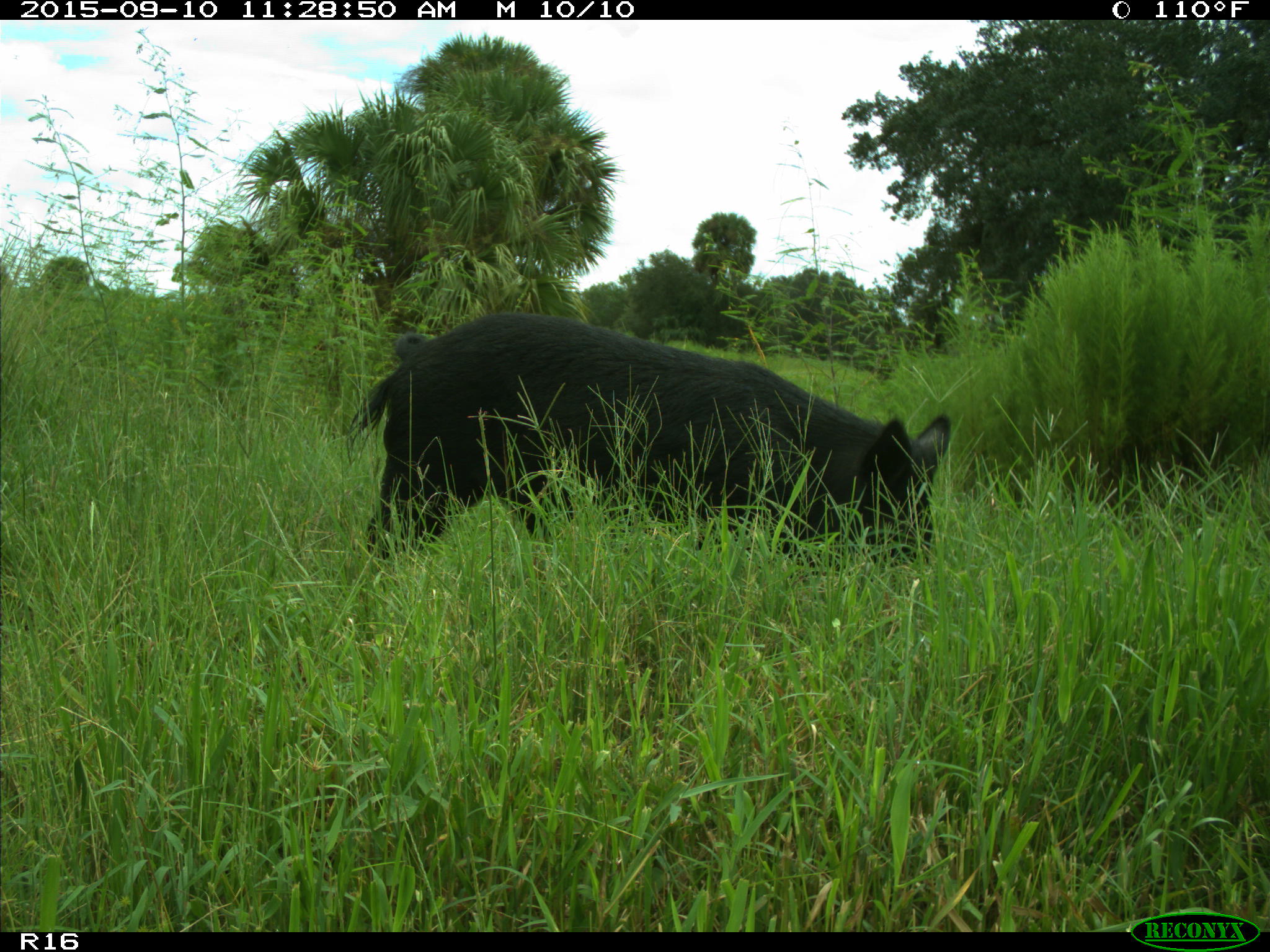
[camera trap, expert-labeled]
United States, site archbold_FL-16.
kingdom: Animalia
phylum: Chordata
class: Mammalia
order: Artiodactyla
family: Suidae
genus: Sus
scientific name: Sus scrofa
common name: wild boar